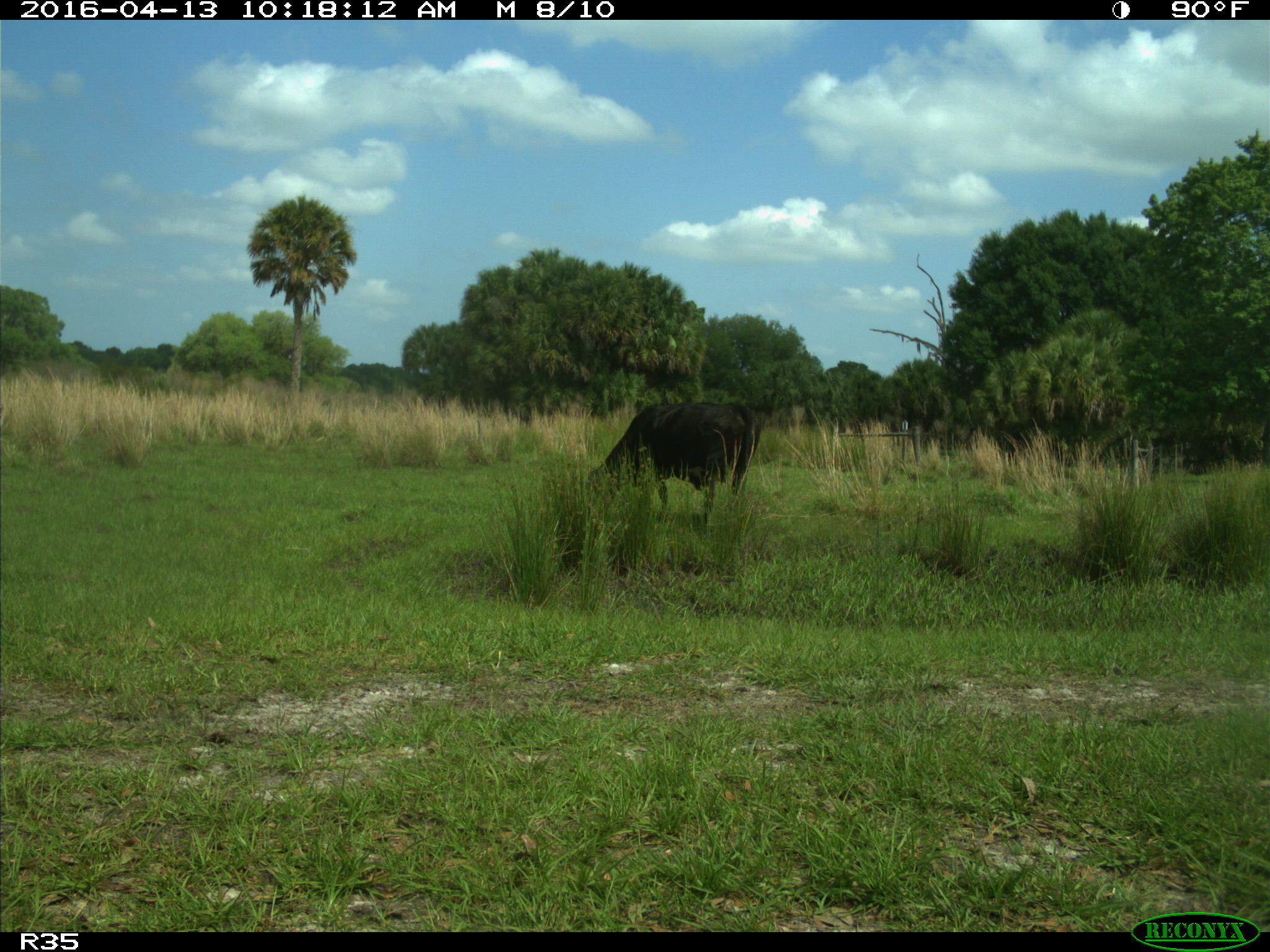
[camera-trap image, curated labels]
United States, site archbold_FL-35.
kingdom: Animalia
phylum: Chordata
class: Mammalia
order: Artiodactyla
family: Bovidae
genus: Bos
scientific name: Bos taurus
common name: domestic cow